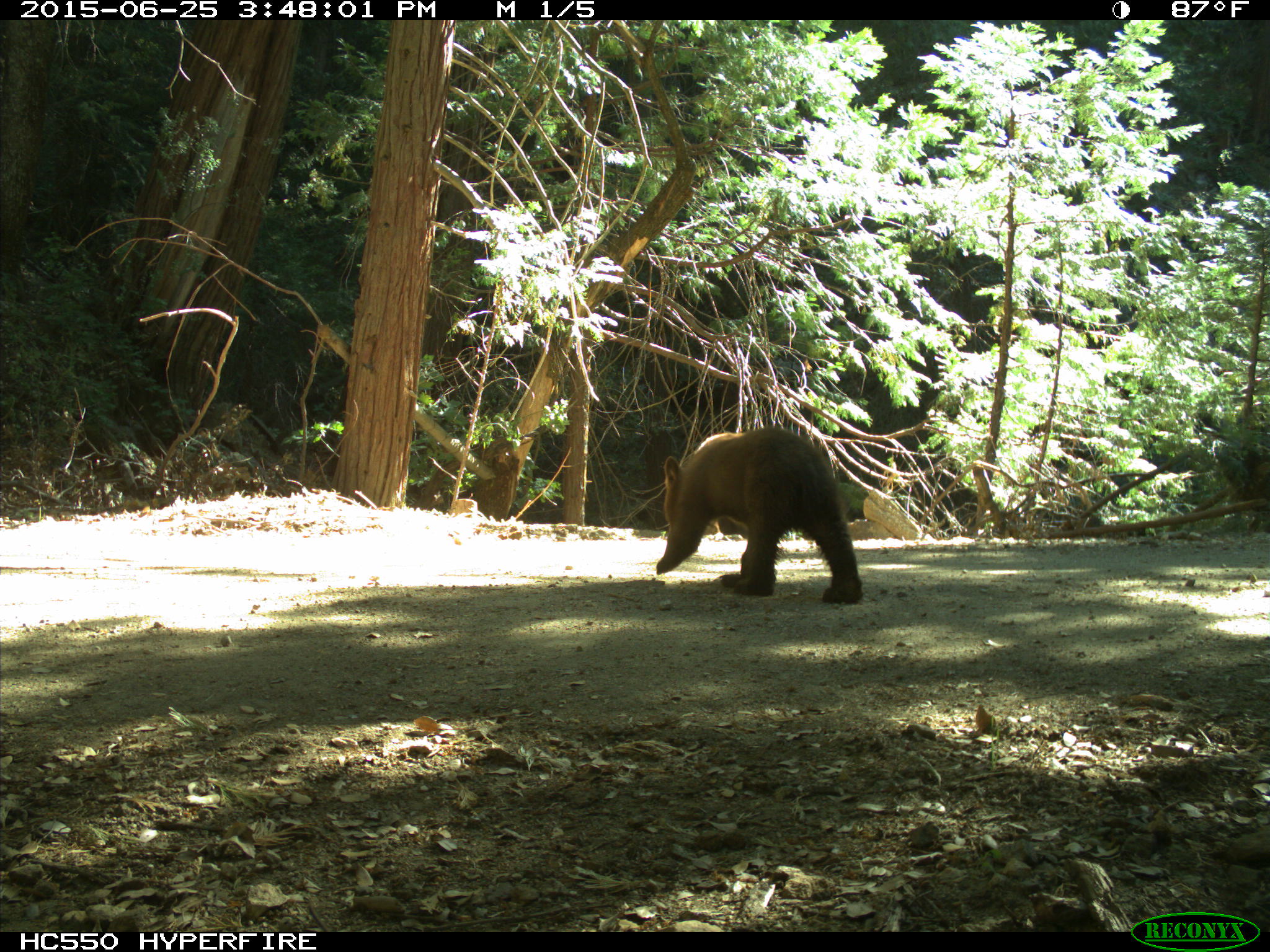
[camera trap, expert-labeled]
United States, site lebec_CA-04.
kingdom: Animalia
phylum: Chordata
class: Mammalia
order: Carnivora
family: Ursidae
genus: Ursus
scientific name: Ursus americanus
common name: american black bear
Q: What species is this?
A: Ursus americanus (american black bear).